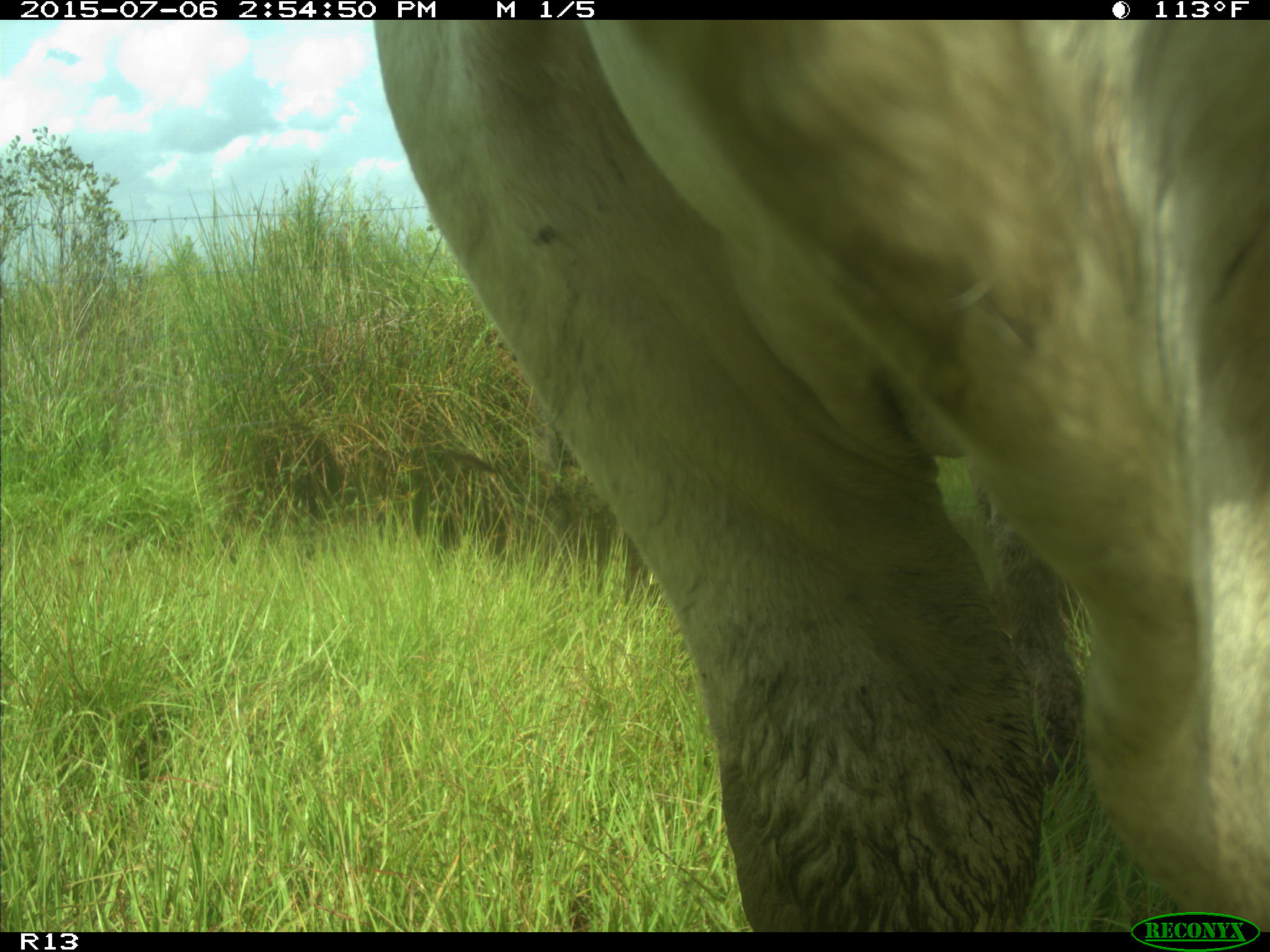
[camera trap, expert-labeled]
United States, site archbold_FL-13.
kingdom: Animalia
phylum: Chordata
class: Mammalia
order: Artiodactyla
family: Bovidae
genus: Bos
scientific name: Bos taurus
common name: domestic cow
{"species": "Bos taurus (domestic cow)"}